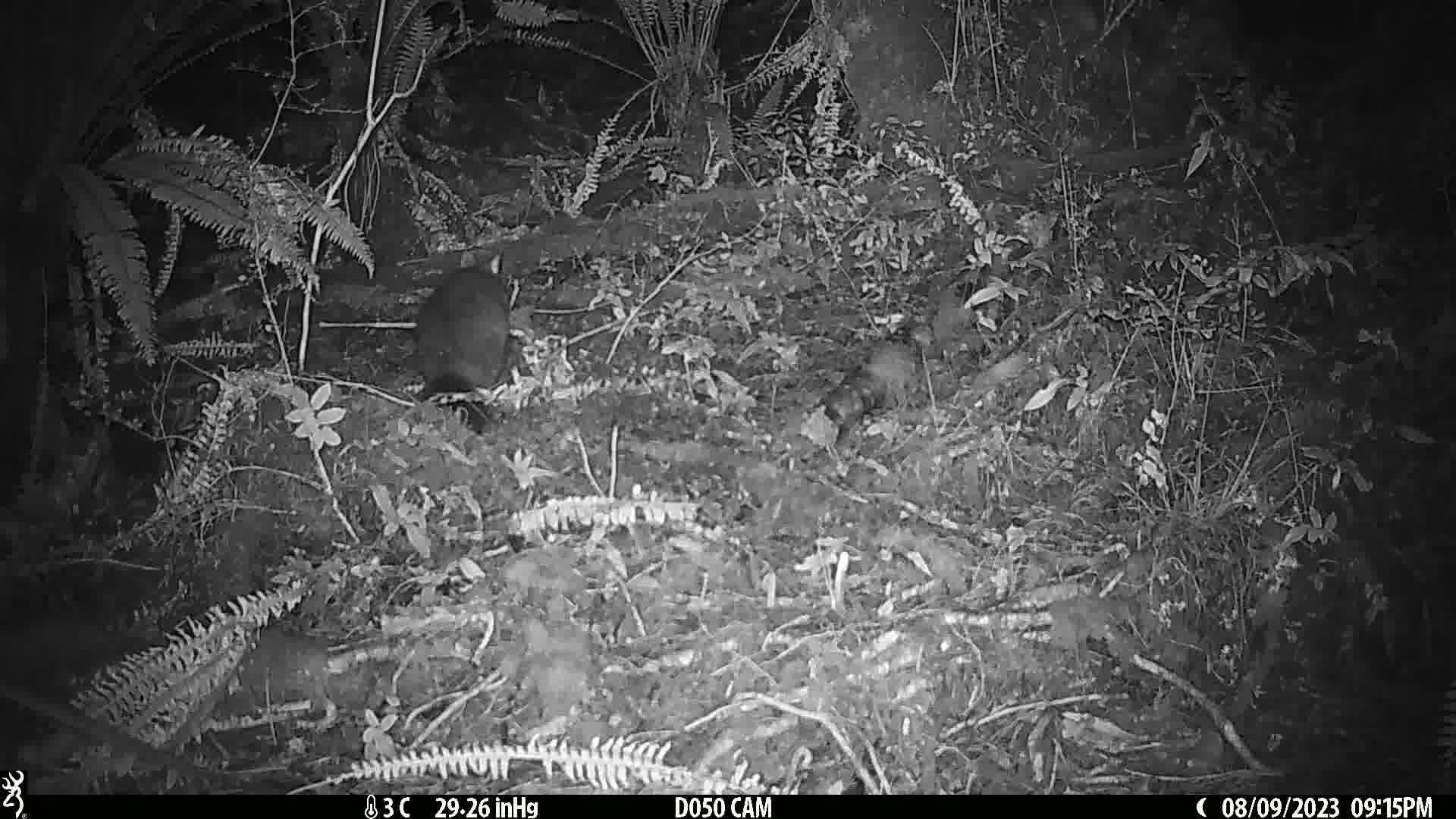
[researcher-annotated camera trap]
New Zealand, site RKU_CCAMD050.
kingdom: Animalia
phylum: Chordata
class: Mammalia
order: Diprotodontia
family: Phalangeridae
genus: Trichosurus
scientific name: Trichosurus vulpecula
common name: common brushtail possum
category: possum